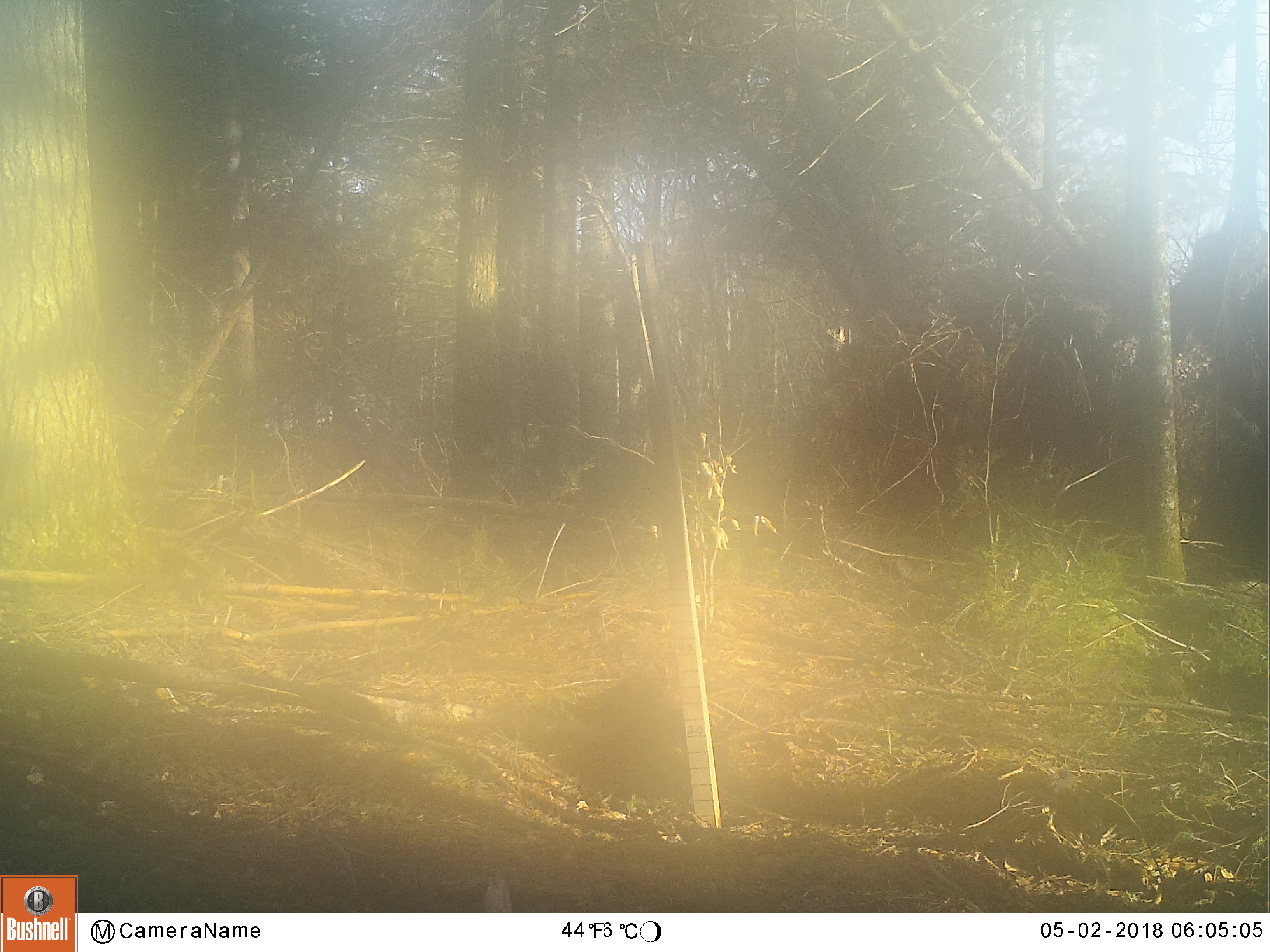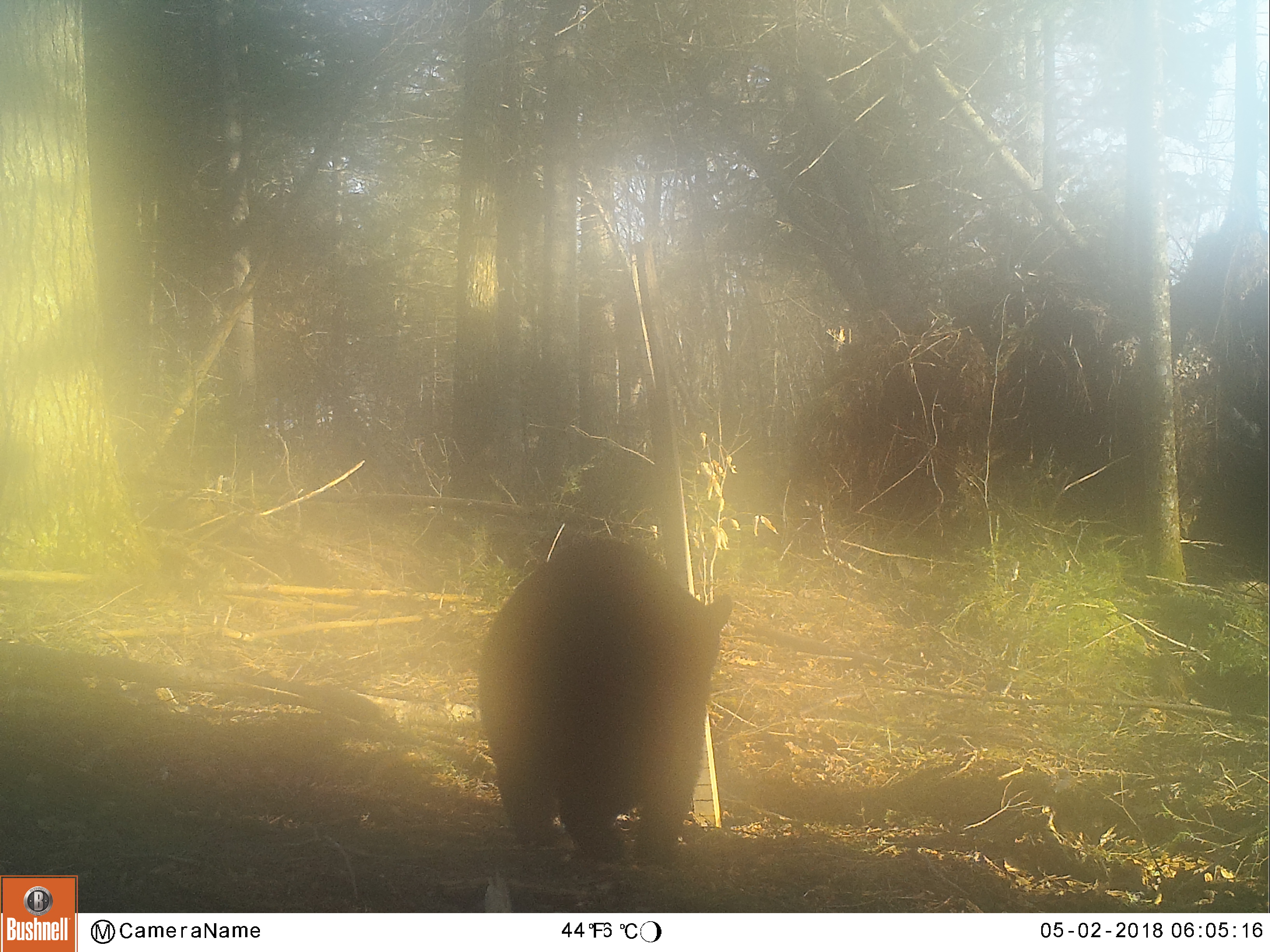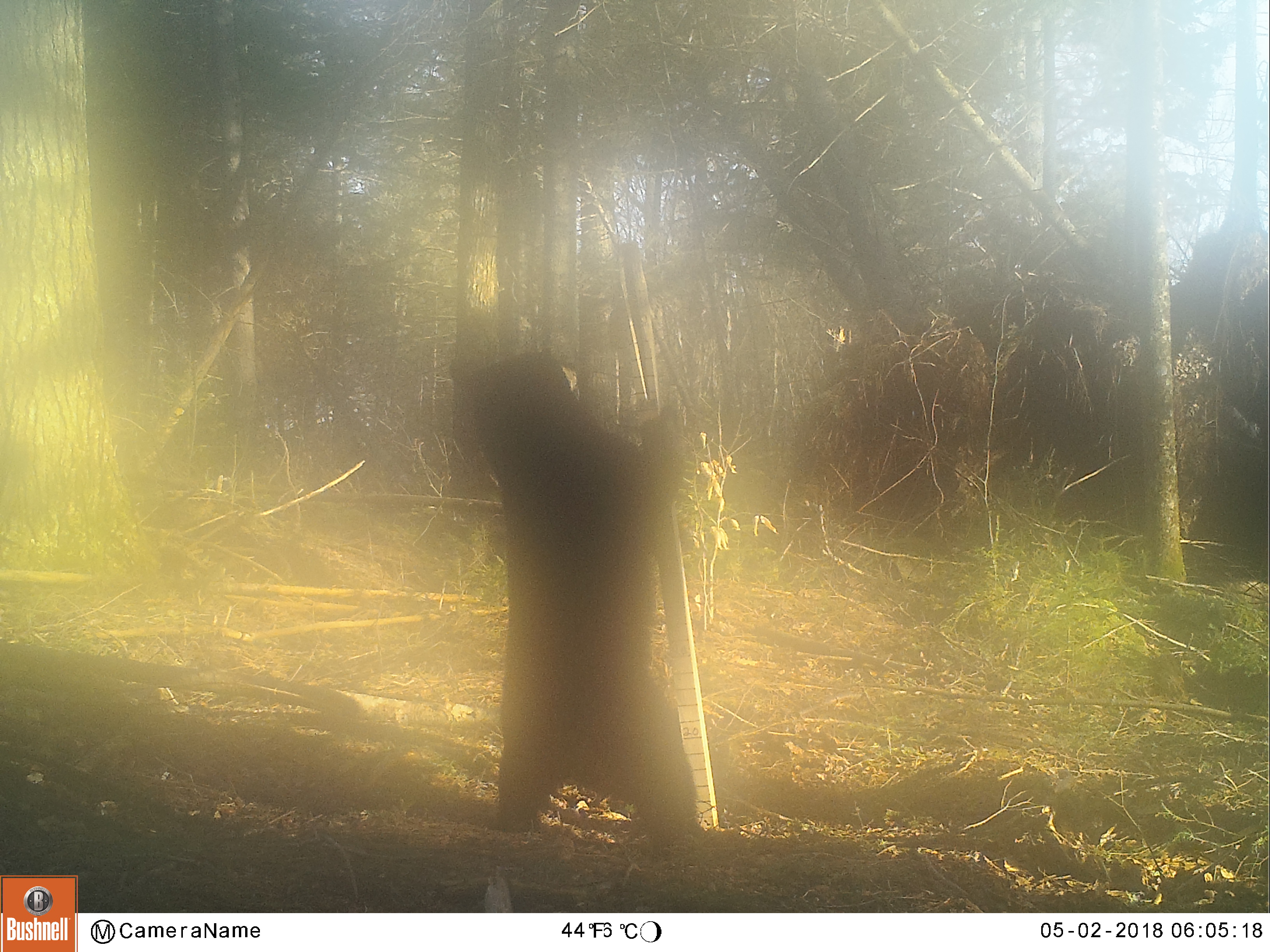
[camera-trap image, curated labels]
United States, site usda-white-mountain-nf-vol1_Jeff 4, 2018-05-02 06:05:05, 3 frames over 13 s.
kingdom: Animalia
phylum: Chordata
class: Mammalia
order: Carnivora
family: Ursidae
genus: Ursus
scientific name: Ursus americanus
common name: black bear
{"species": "black bear (Ursus americanus)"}